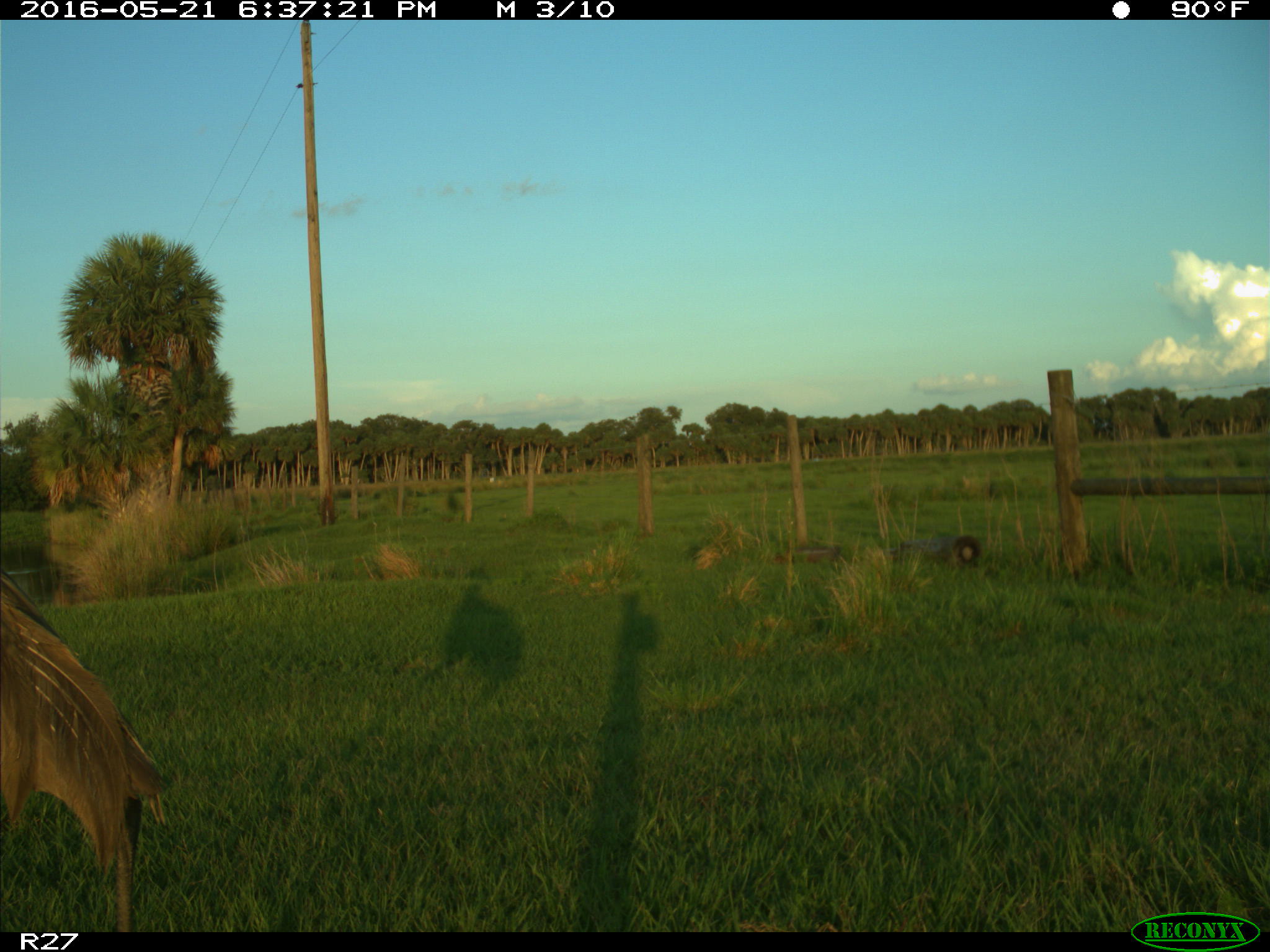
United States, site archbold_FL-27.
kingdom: Animalia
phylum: Chordata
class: Aves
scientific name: Aves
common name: birds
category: unidentified bird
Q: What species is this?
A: Unidentified bird (birds) (Aves).